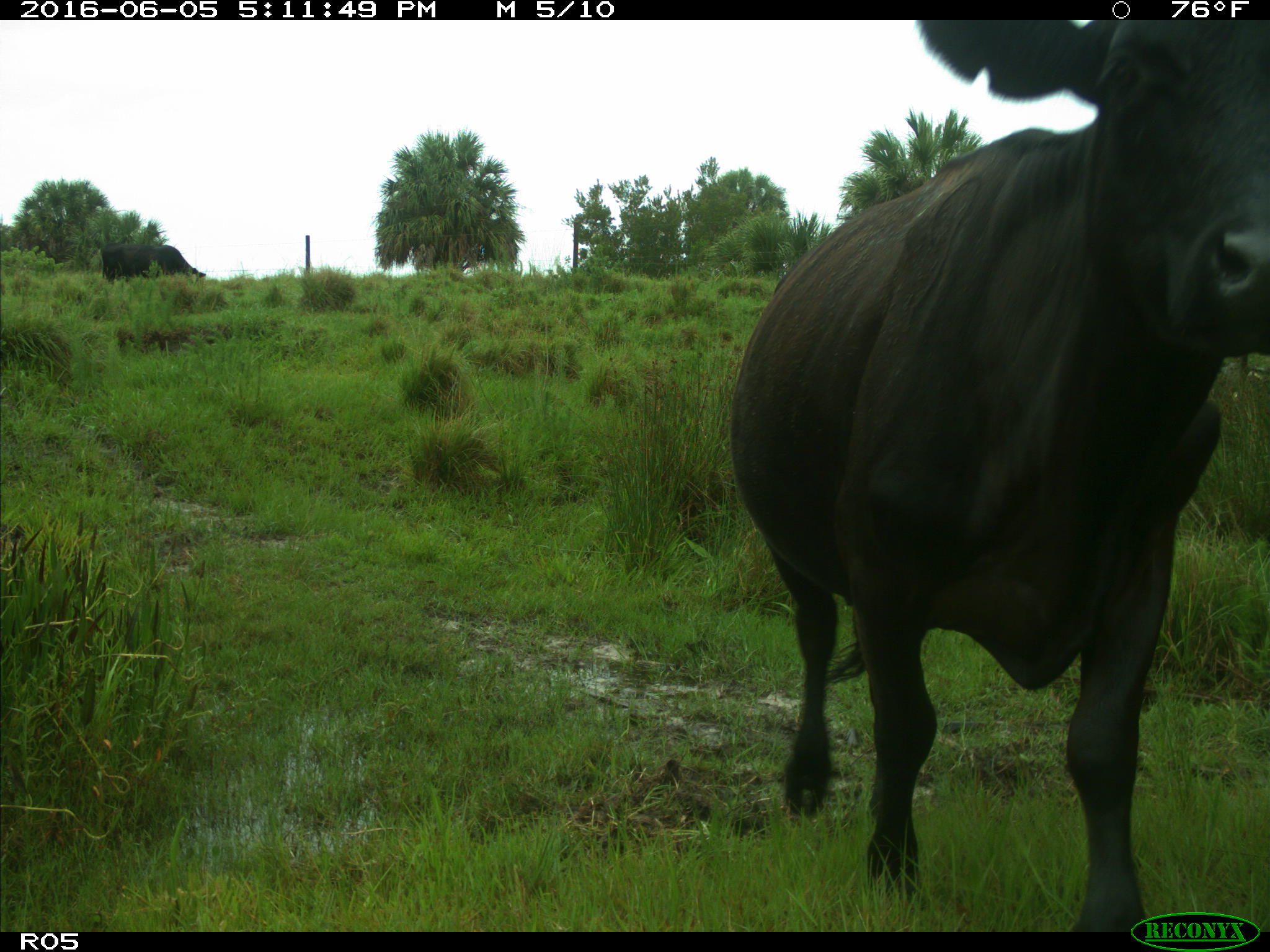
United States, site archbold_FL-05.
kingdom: Animalia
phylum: Chordata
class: Mammalia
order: Artiodactyla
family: Bovidae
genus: Bos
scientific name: Bos taurus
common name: domestic cow